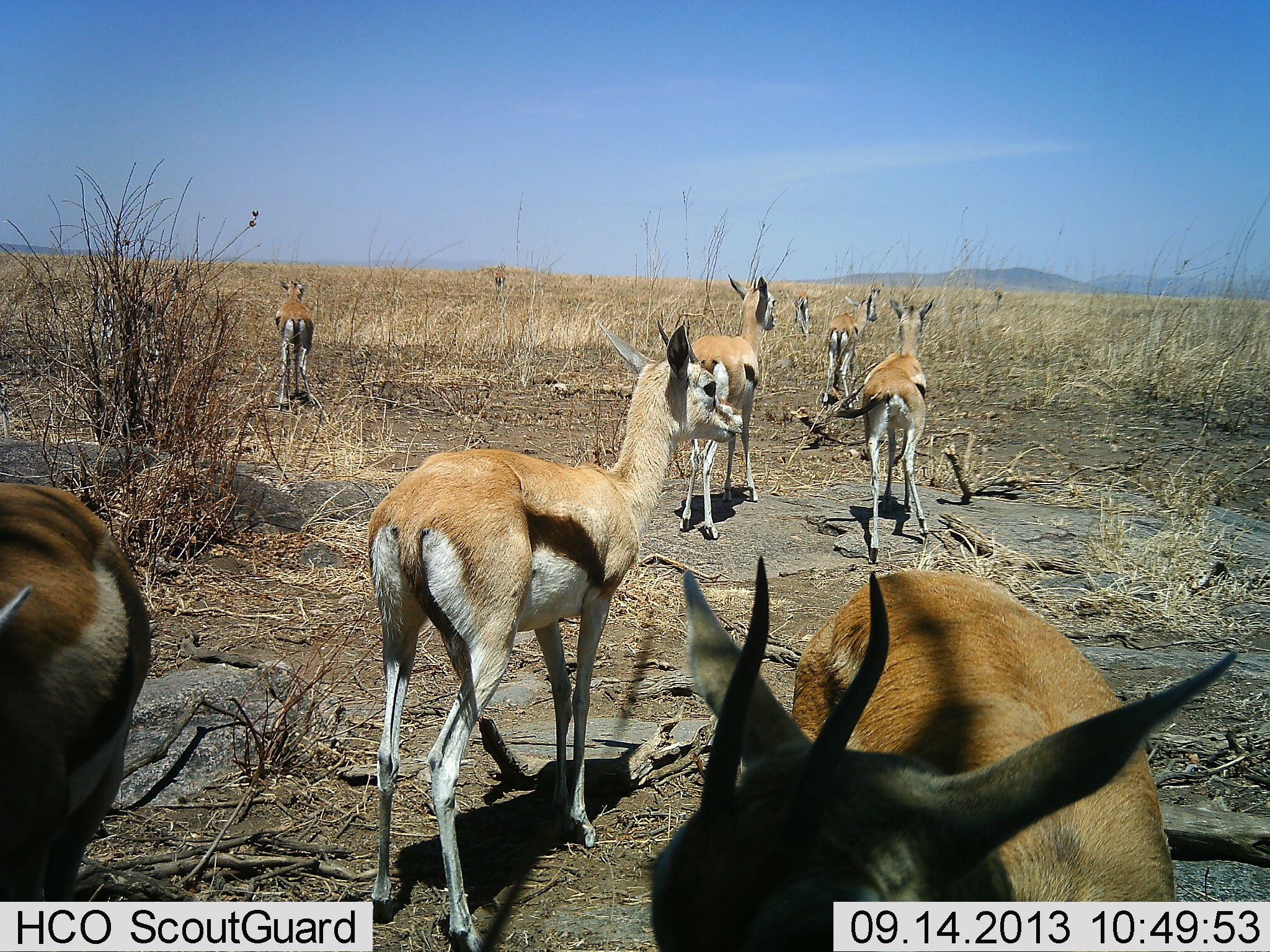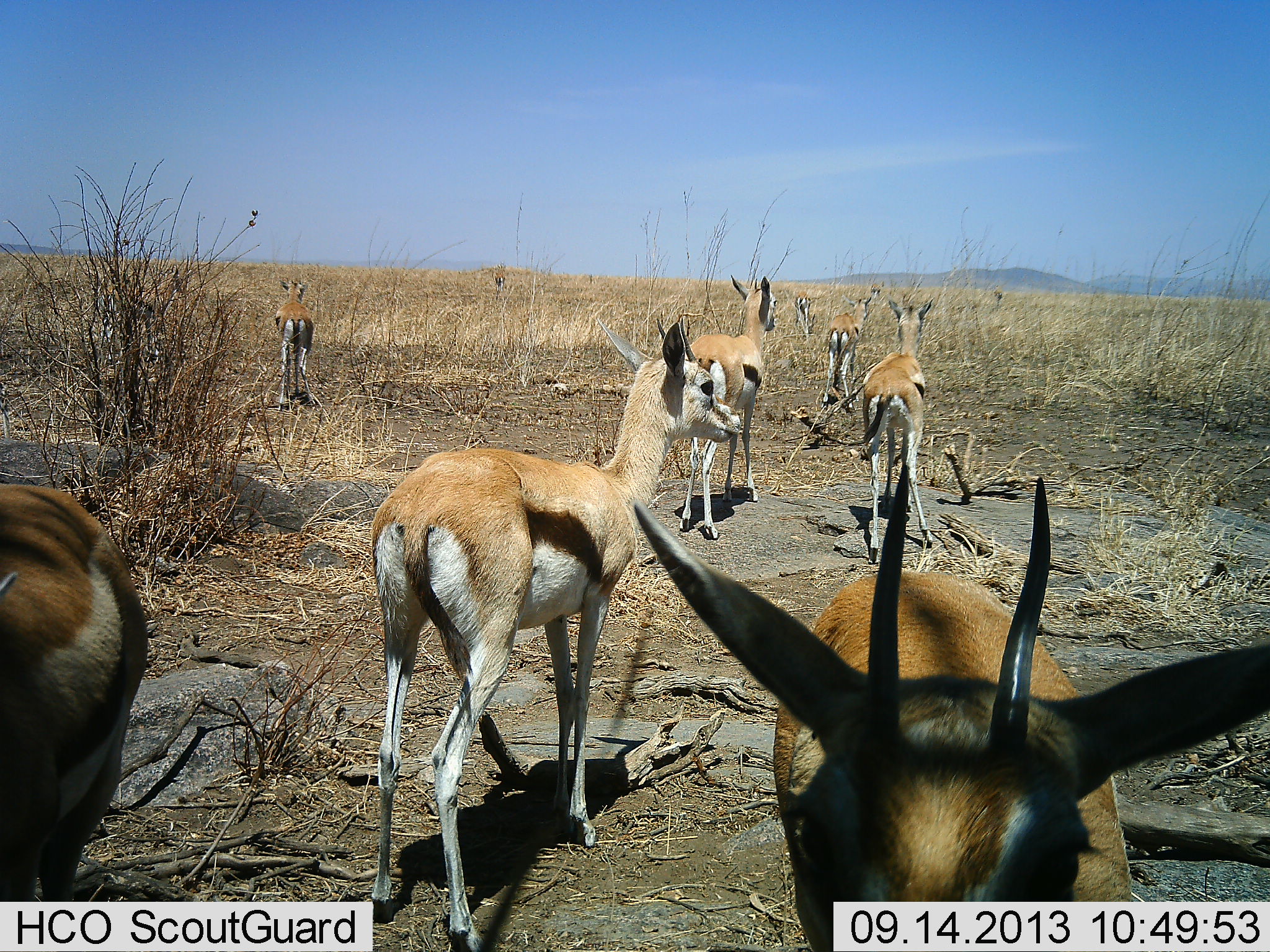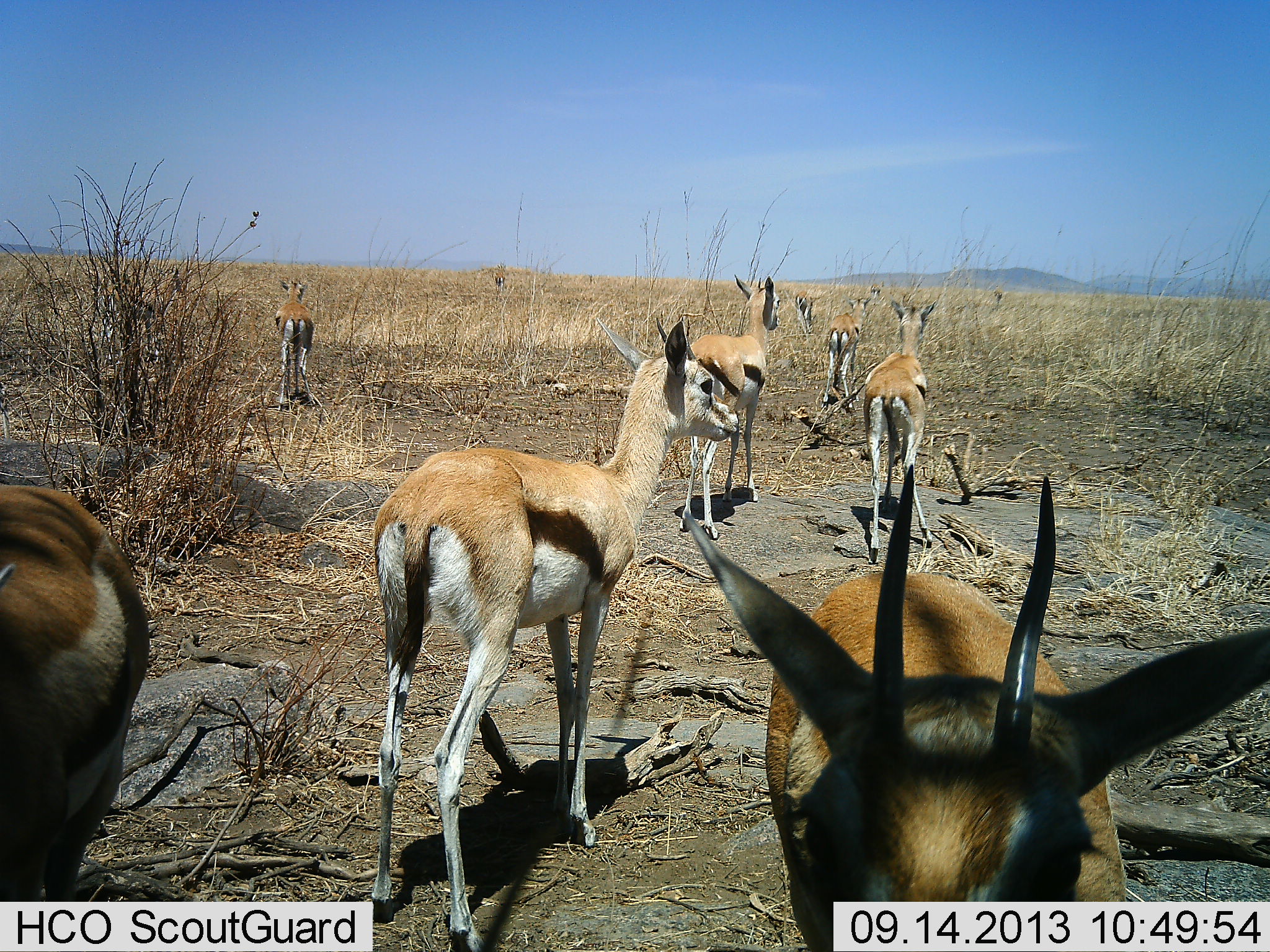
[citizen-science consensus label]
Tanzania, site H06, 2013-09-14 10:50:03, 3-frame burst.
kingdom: Animalia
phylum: Chordata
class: Mammalia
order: Artiodactyla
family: Bovidae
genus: Eudorcas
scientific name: Eudorcas thomsonii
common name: thomson's gazelle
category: gazellethomsons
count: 8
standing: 81%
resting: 3%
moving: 28%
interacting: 6%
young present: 3%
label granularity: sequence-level